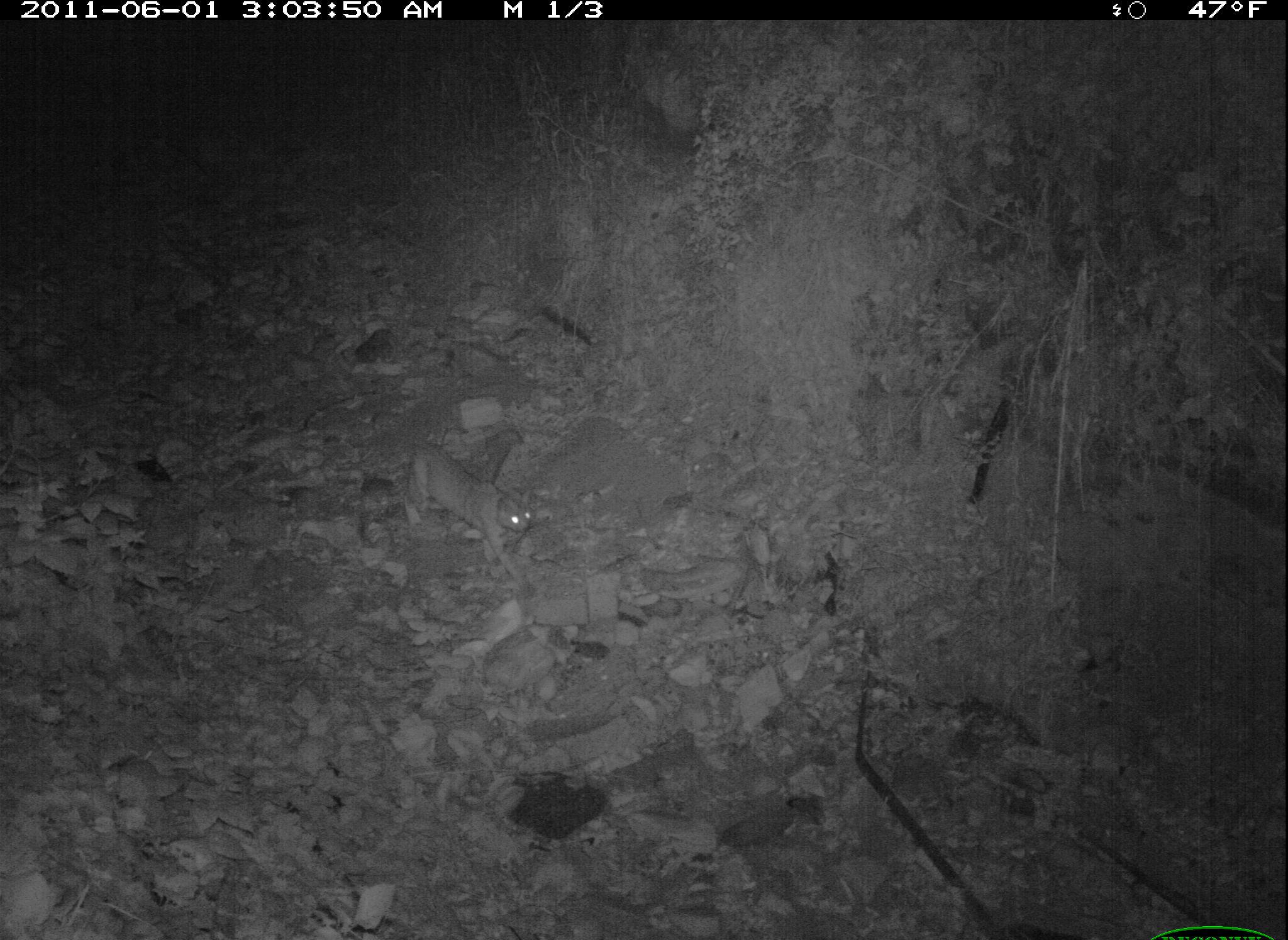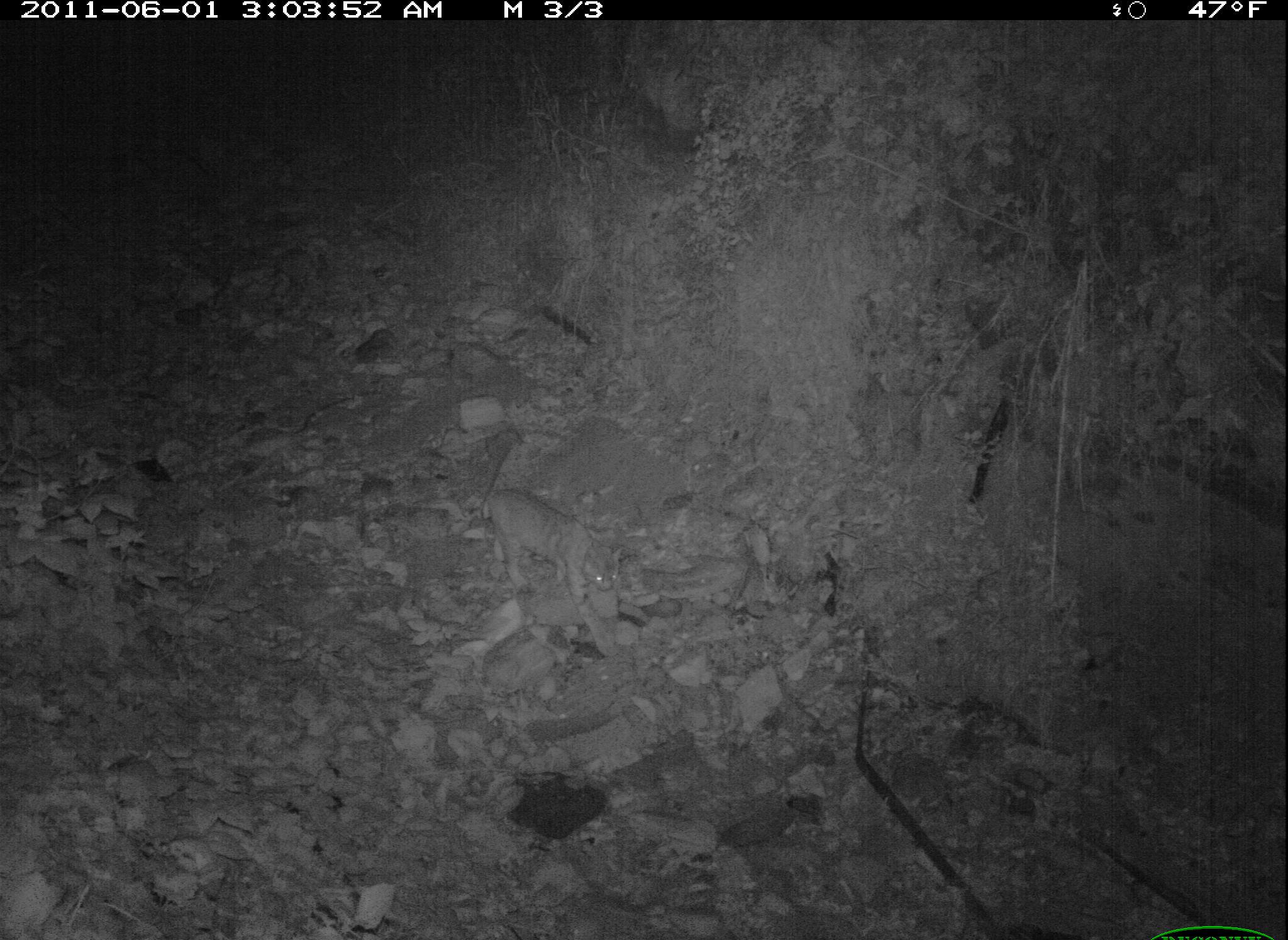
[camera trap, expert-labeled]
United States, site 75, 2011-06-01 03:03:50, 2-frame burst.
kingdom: Animalia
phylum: Chordata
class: Mammalia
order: Carnivora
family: Felidae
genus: Lynx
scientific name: Lynx rufus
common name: bobcat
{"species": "bobcat (Lynx rufus)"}